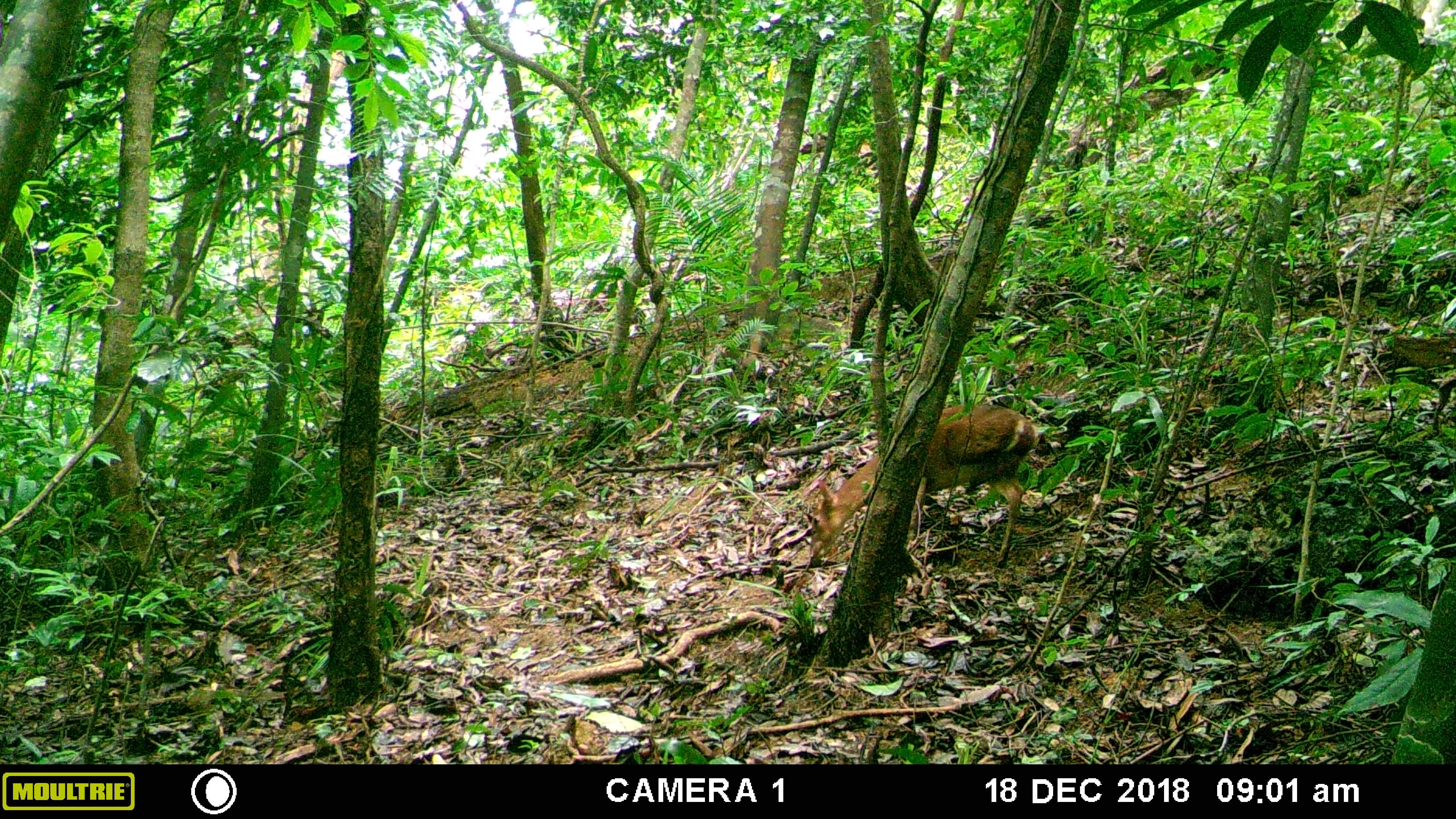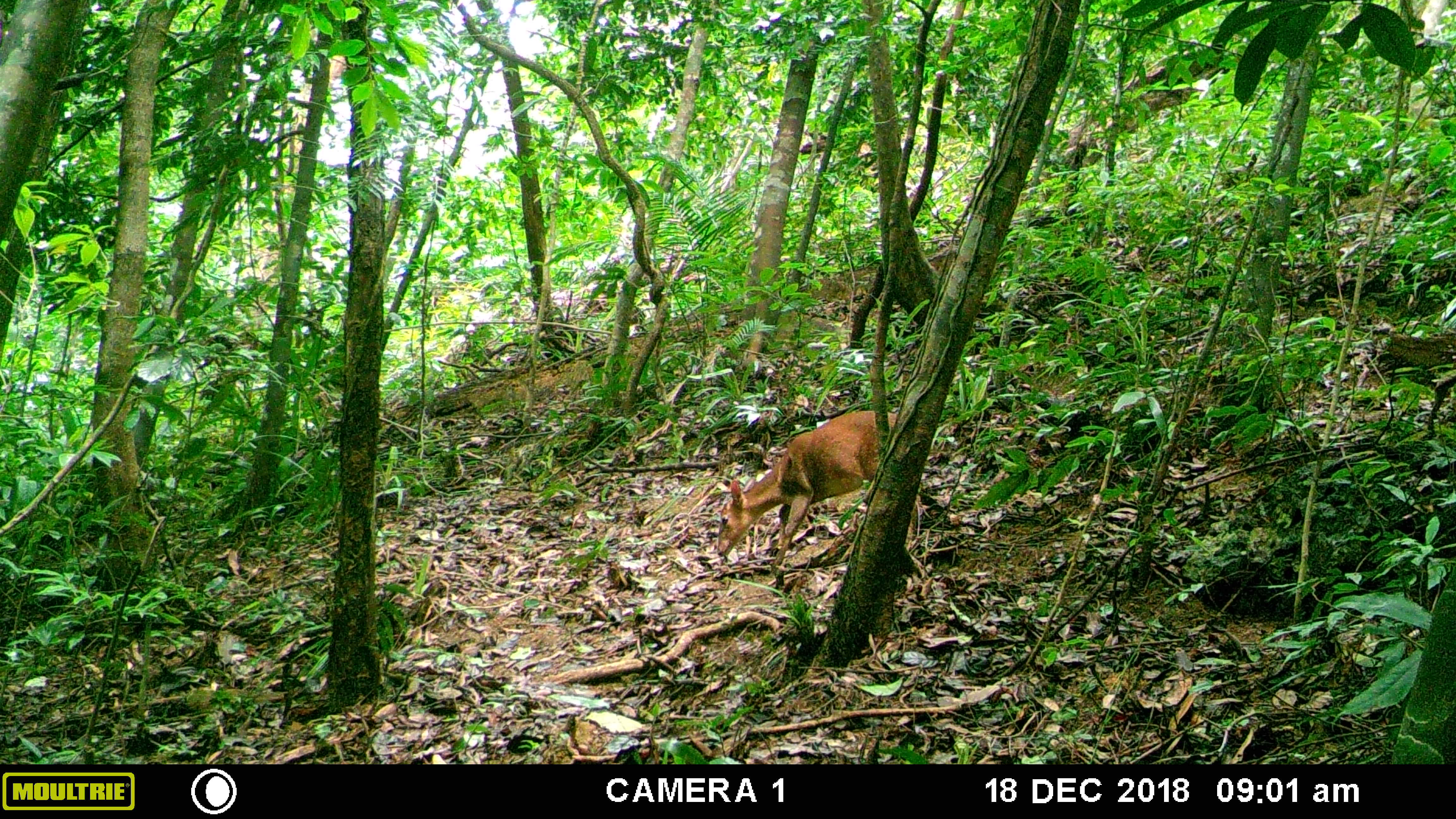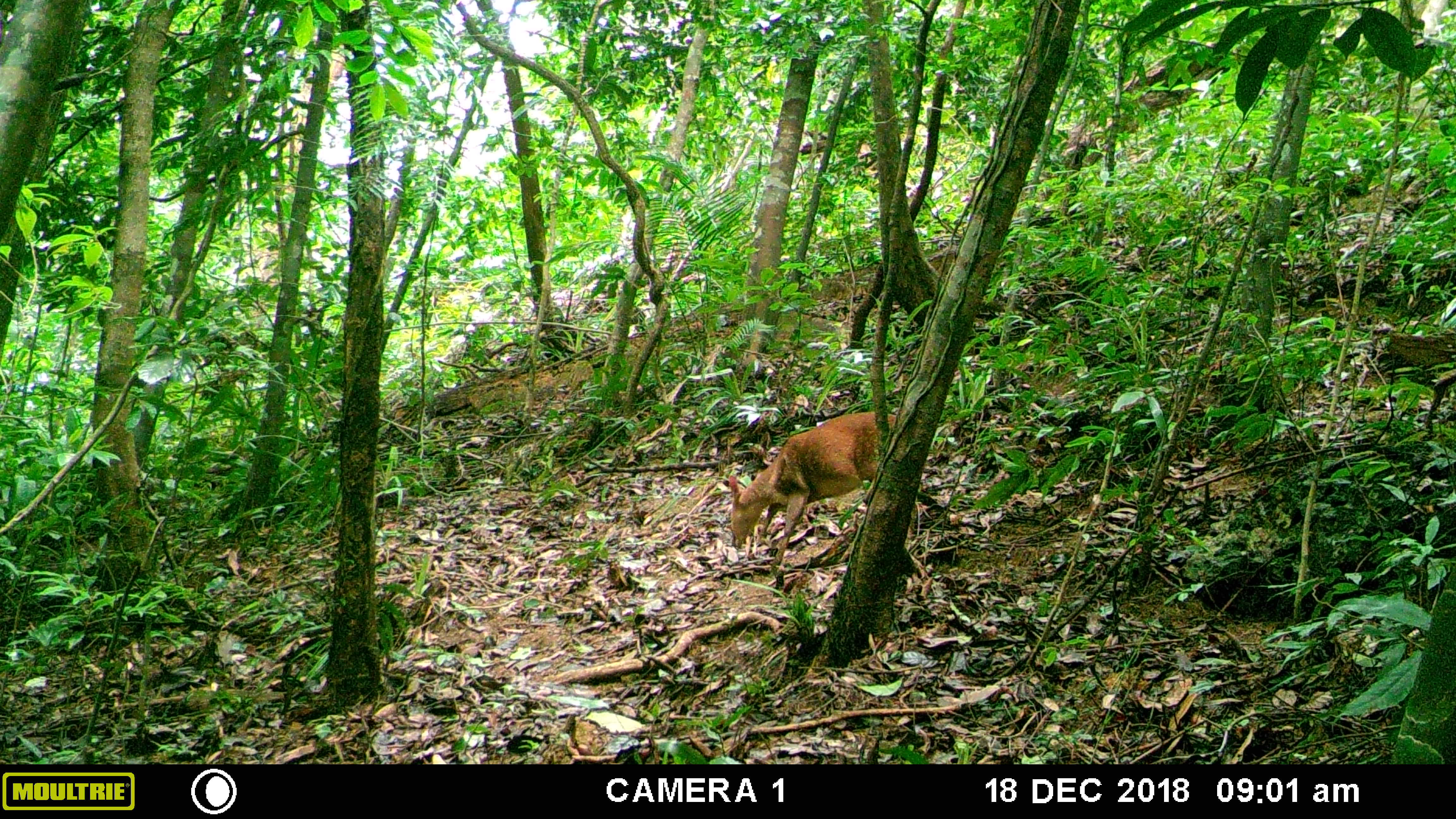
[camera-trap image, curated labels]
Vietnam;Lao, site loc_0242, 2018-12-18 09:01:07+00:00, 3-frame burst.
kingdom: Animalia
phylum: Chordata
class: Mammalia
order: Artiodactyla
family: Cervidae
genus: Muntiacus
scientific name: Muntiacus vuquangensis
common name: large-antlered muntjac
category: large antlered muntjac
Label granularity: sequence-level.